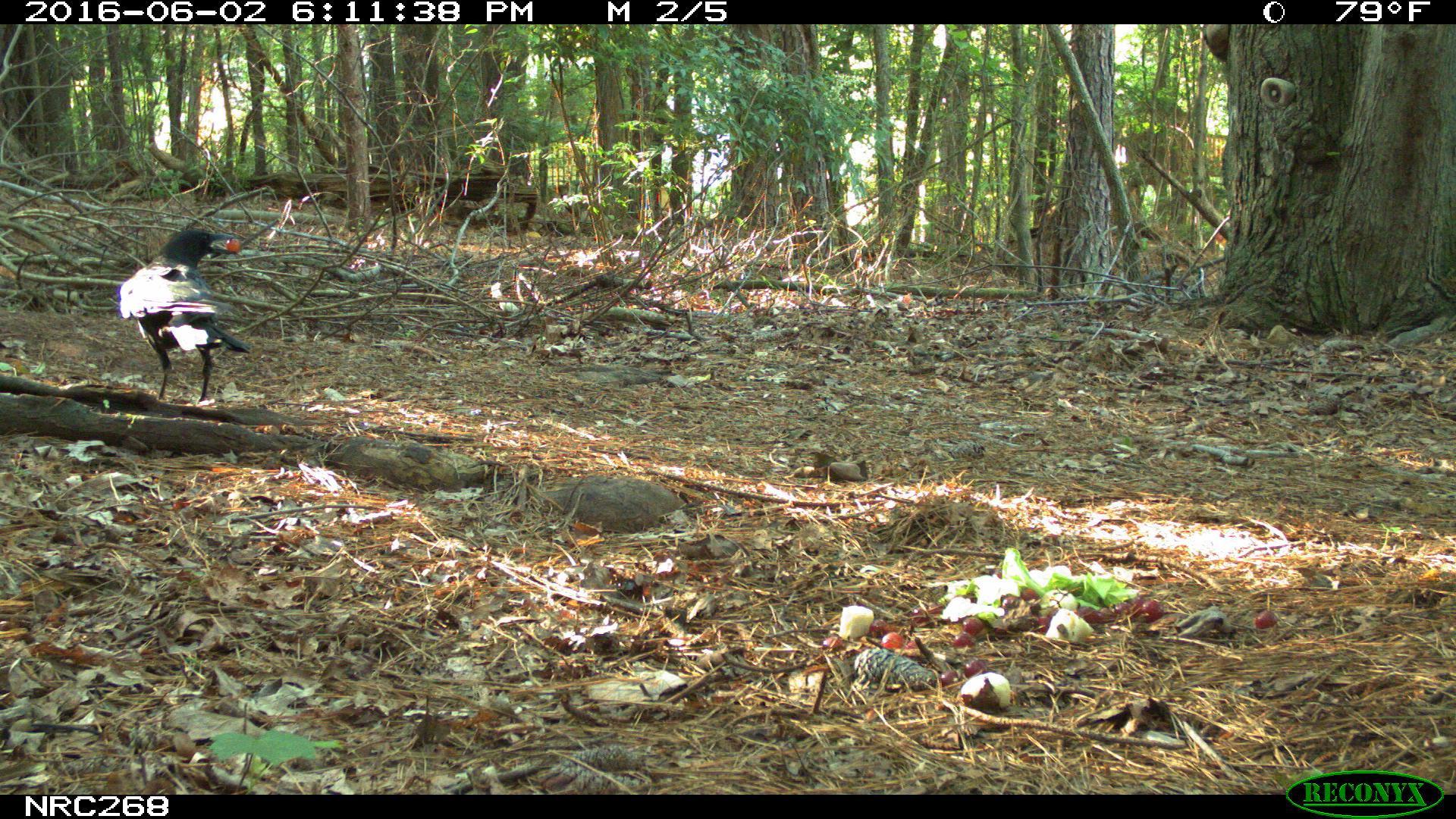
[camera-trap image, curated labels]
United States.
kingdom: Animalia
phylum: Chordata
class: Aves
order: Passeriformes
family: Corvidae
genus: Corvus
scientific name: Corvus brachyrhynchos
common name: american crow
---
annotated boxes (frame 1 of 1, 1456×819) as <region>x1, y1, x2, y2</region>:
American Crow: <region>114, 220, 241, 397</region>